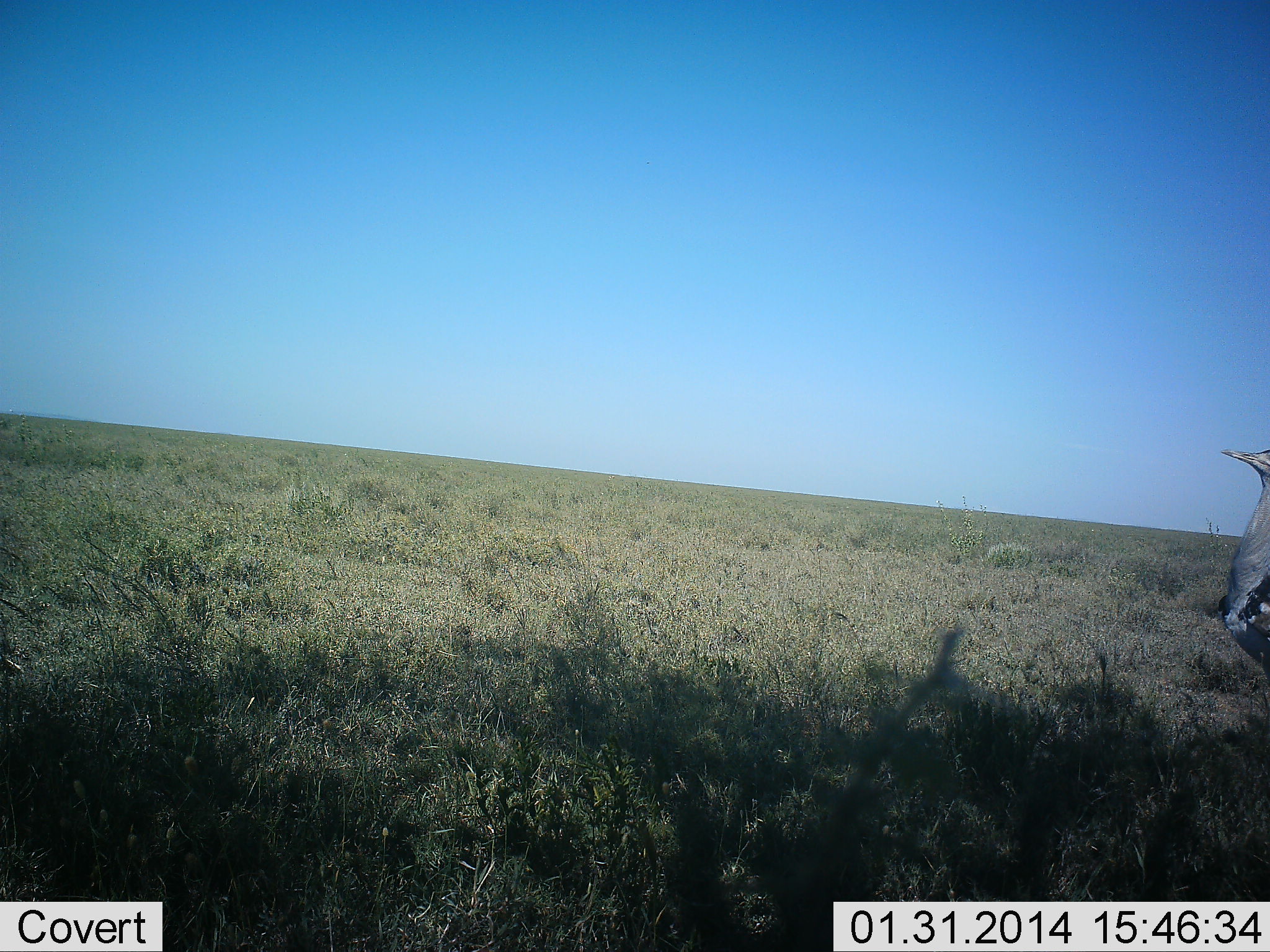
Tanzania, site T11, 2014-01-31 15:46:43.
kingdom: Animalia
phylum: Chordata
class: Aves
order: Otidiformes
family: Otididae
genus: Ardeotis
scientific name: Ardeotis kori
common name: kori bustard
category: koribustard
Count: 1.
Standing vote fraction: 90%.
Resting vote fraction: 0%.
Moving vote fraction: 10%.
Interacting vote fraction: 0%.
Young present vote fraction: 0%.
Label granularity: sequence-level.